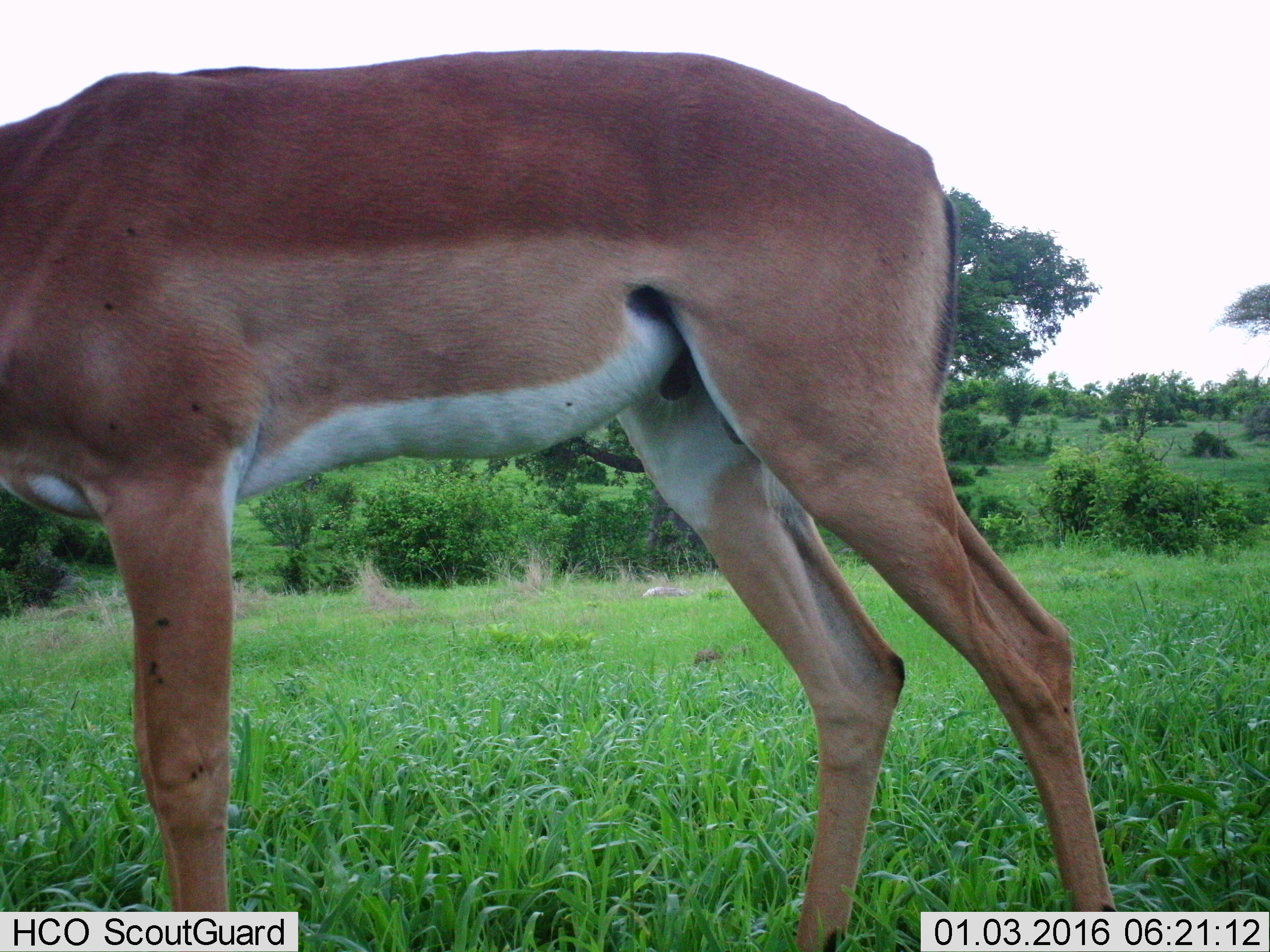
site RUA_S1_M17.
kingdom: Animalia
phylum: Chordata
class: Mammalia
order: Artiodactyla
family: Bovidae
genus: Aepyceros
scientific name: Aepyceros melampus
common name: impala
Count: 1.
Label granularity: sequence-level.